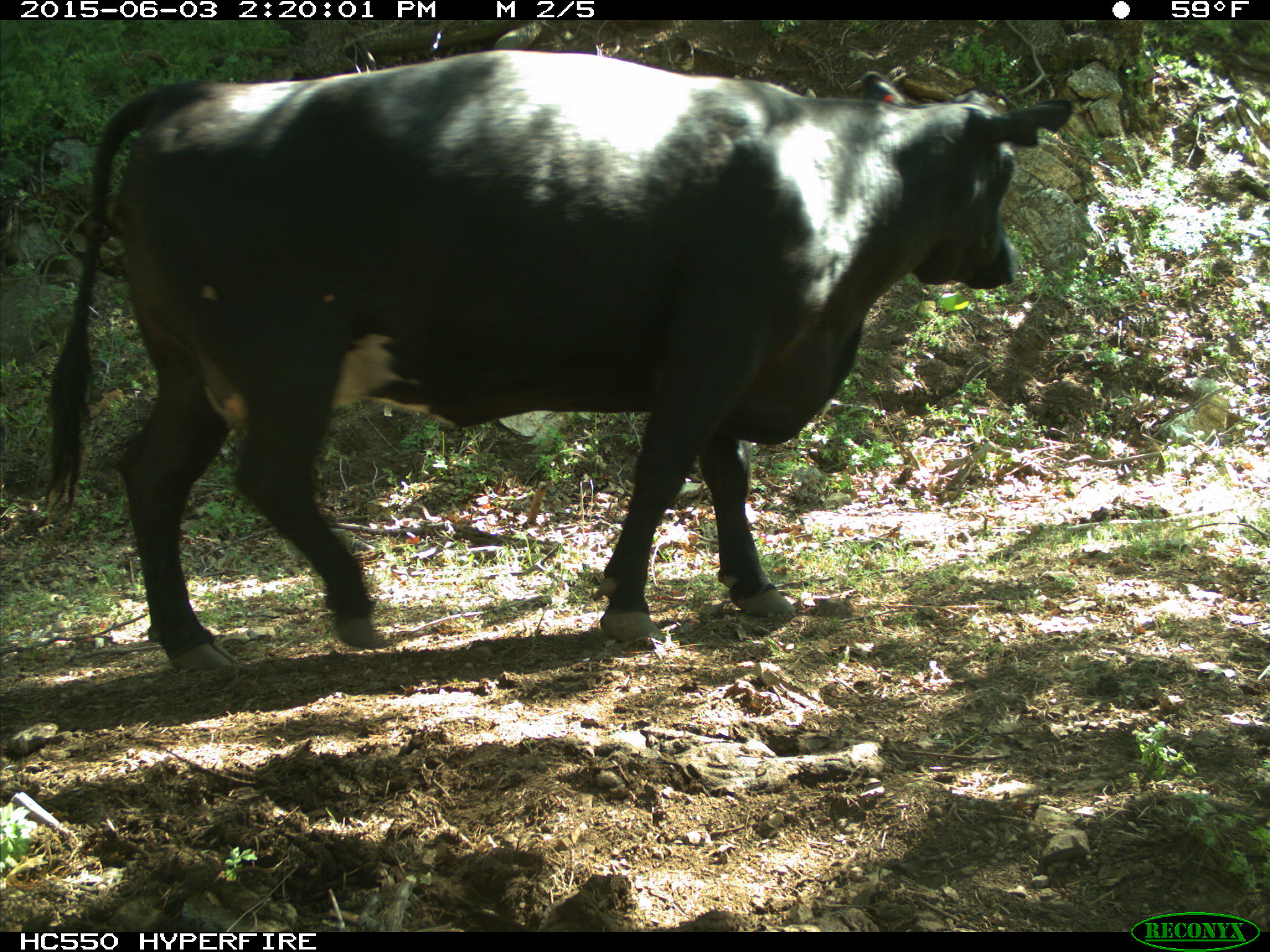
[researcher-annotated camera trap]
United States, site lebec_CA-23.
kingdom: Animalia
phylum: Chordata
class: Mammalia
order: Artiodactyla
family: Bovidae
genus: Bos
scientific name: Bos taurus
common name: domestic cow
Bos taurus (domestic cow).